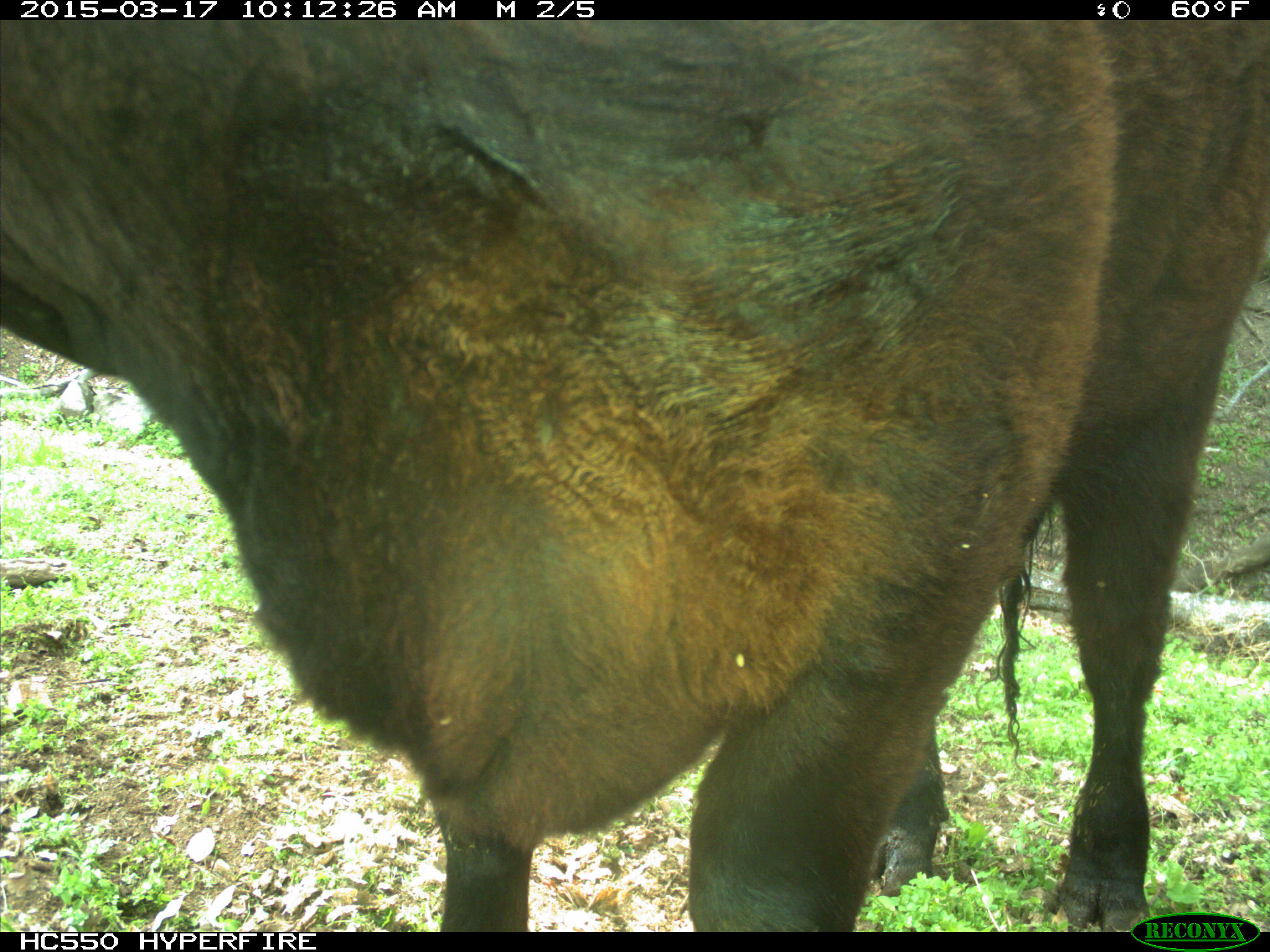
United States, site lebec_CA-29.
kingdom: Animalia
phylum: Chordata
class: Mammalia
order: Artiodactyla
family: Bovidae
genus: Bos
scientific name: Bos taurus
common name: domestic cow